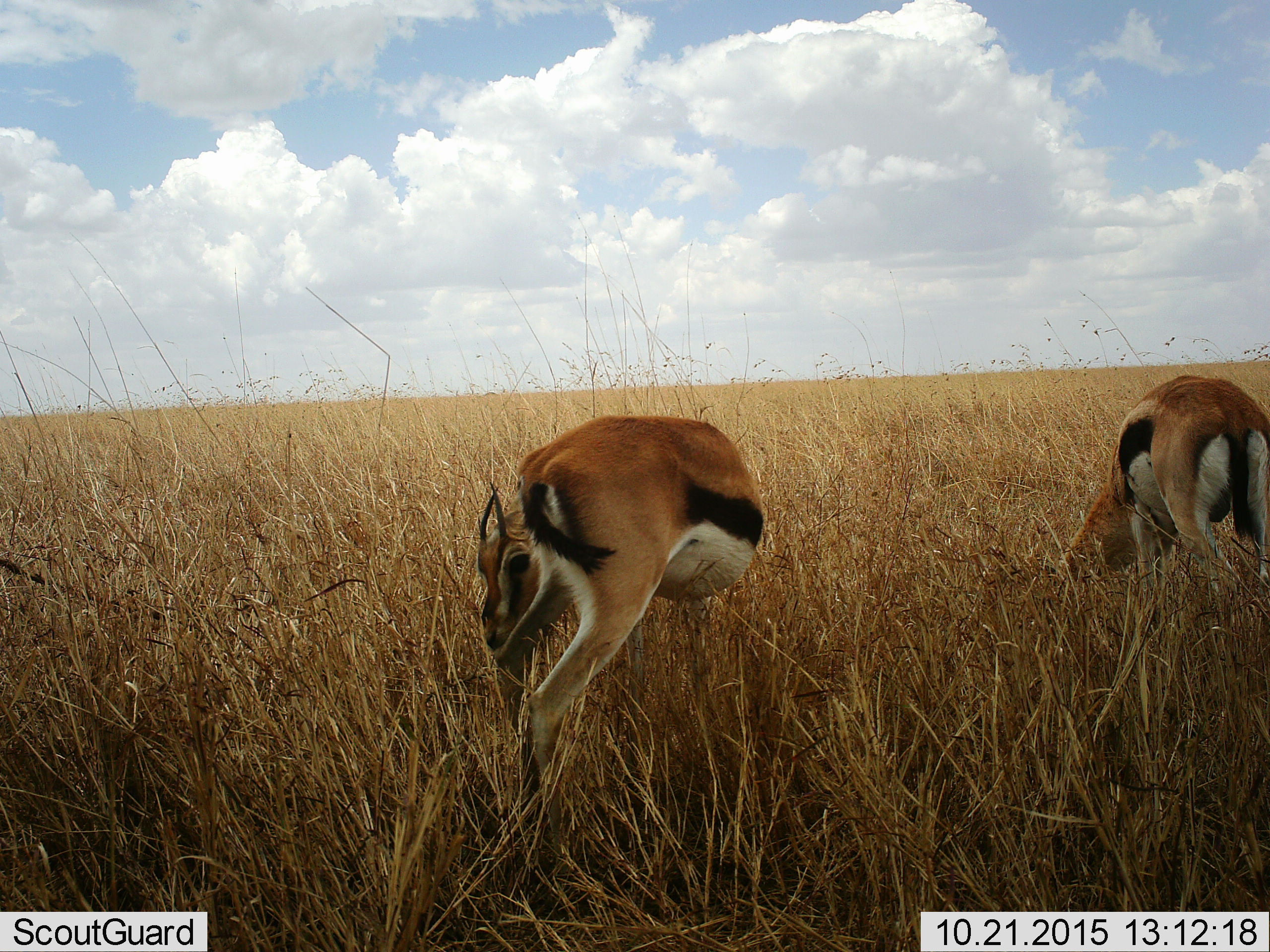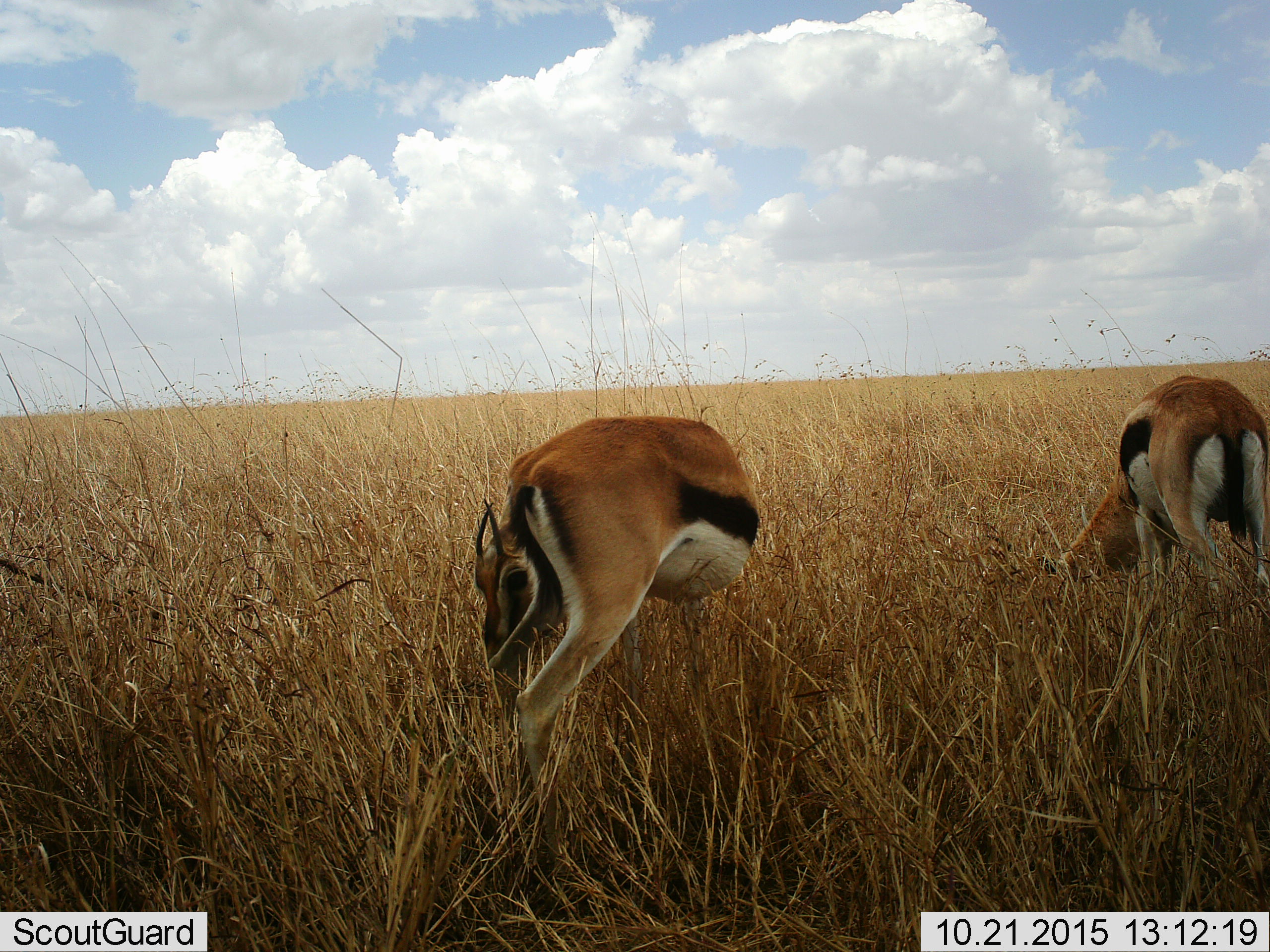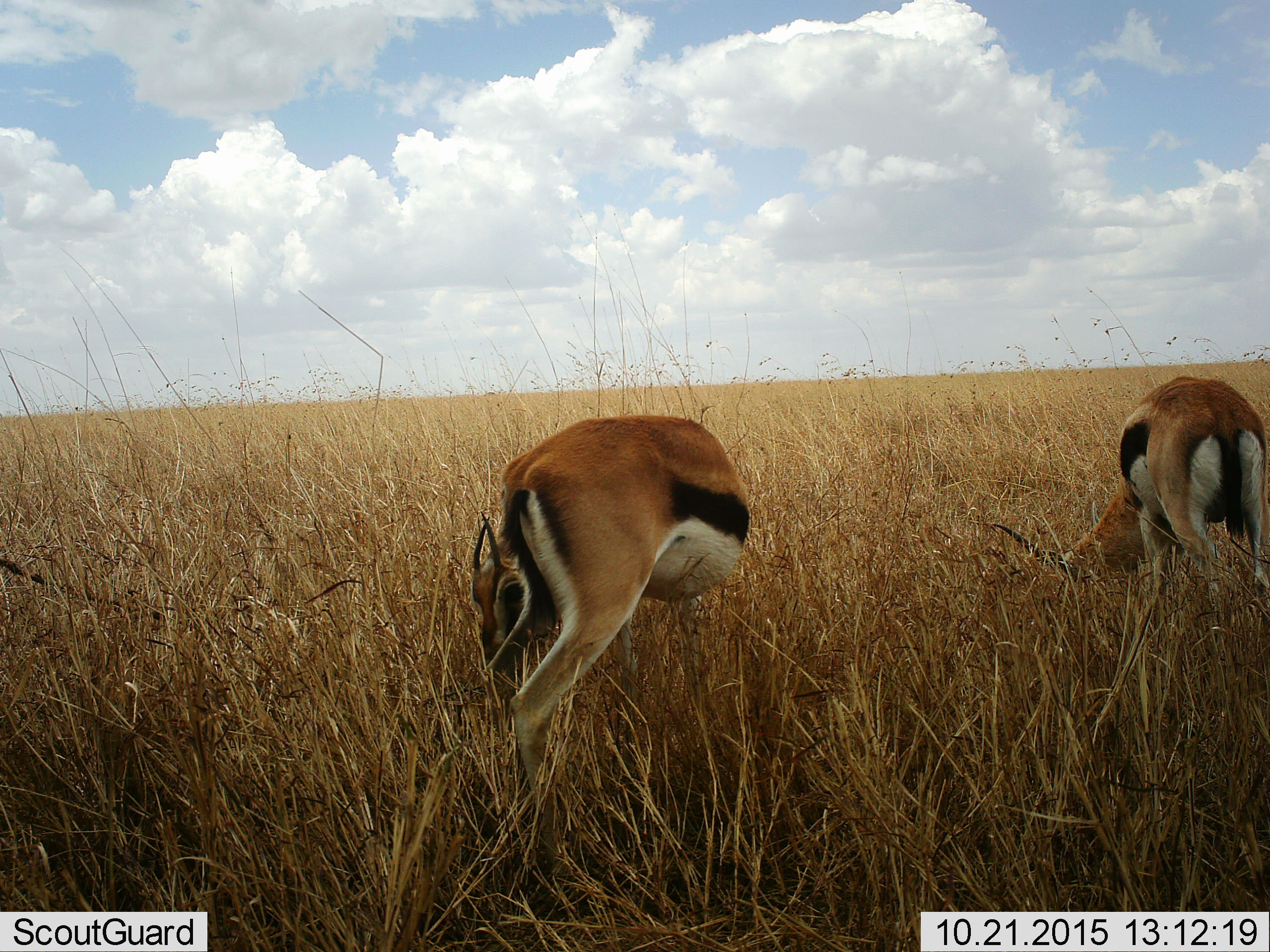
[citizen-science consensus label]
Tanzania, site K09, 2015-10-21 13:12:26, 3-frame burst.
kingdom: Animalia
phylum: Chordata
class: Mammalia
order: Artiodactyla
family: Bovidae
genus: Eudorcas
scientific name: Eudorcas thomsonii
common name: thomson's gazelle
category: gazellethomsons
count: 2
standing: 22%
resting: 0%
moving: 11%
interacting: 0%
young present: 0%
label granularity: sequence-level